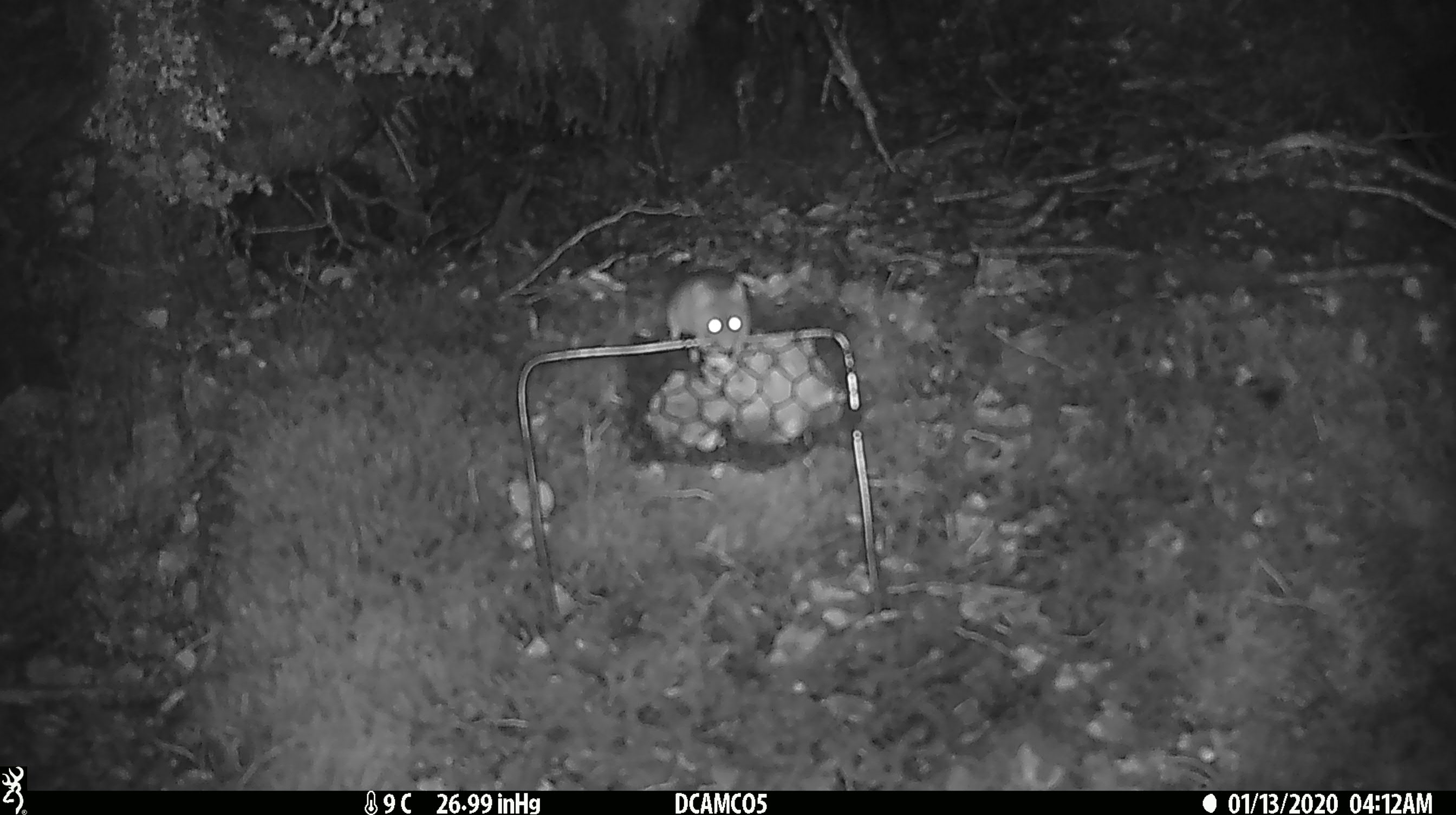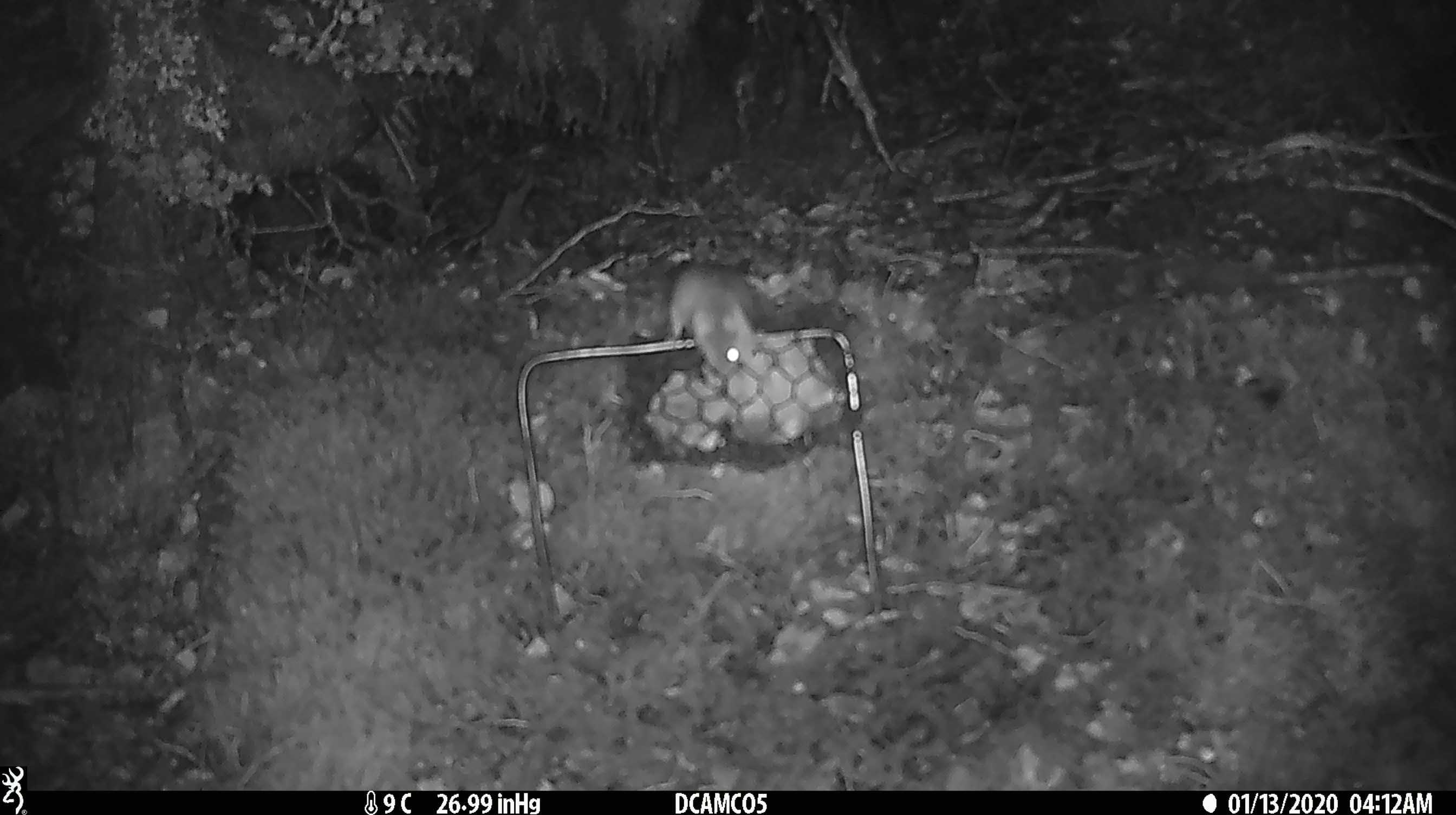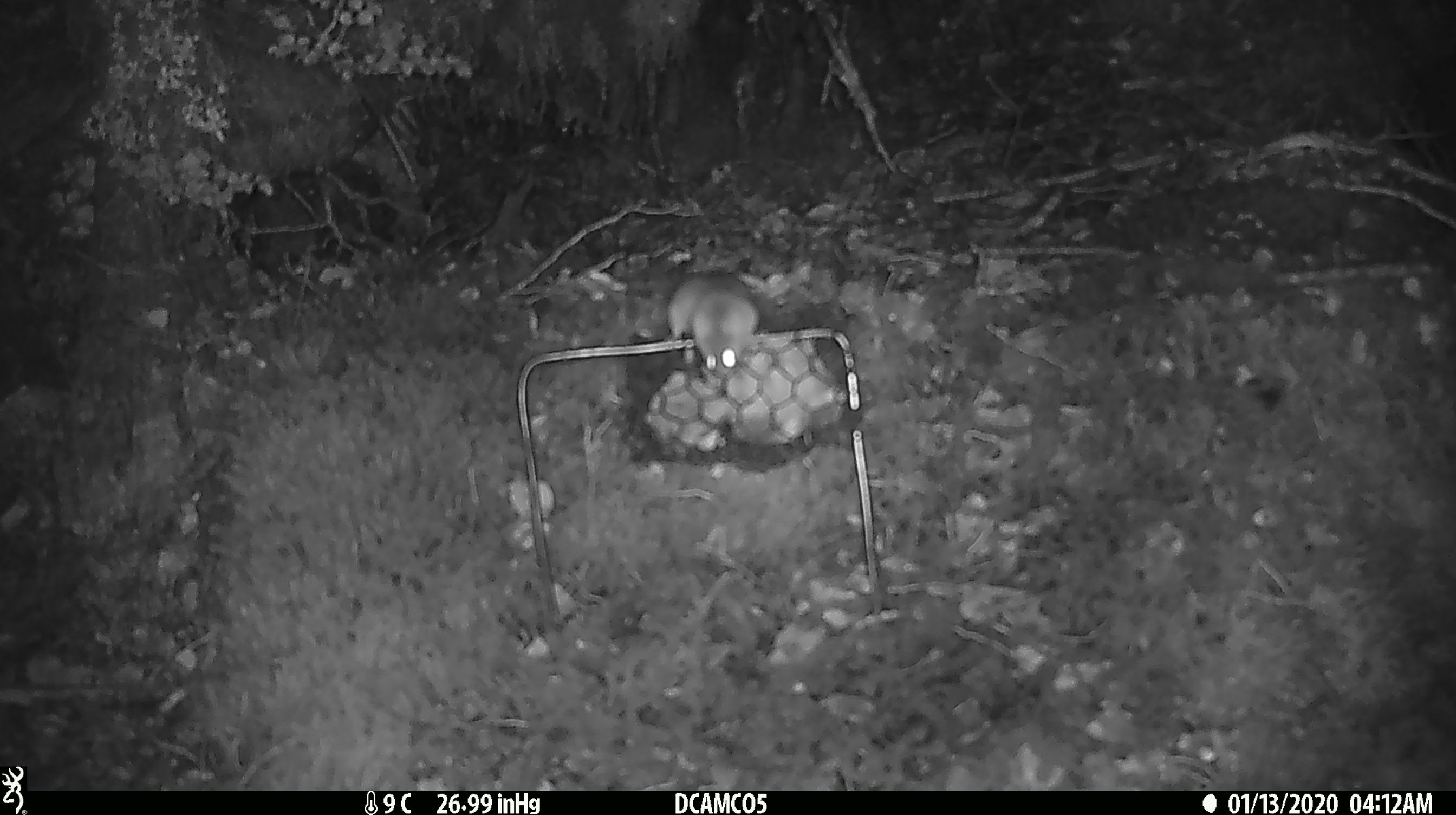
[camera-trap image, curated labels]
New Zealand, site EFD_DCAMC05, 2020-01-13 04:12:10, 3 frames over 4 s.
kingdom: Animalia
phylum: Chordata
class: Mammalia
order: Rodentia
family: Muridae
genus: Mus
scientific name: Mus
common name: mouse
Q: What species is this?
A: Mouse (Mus).